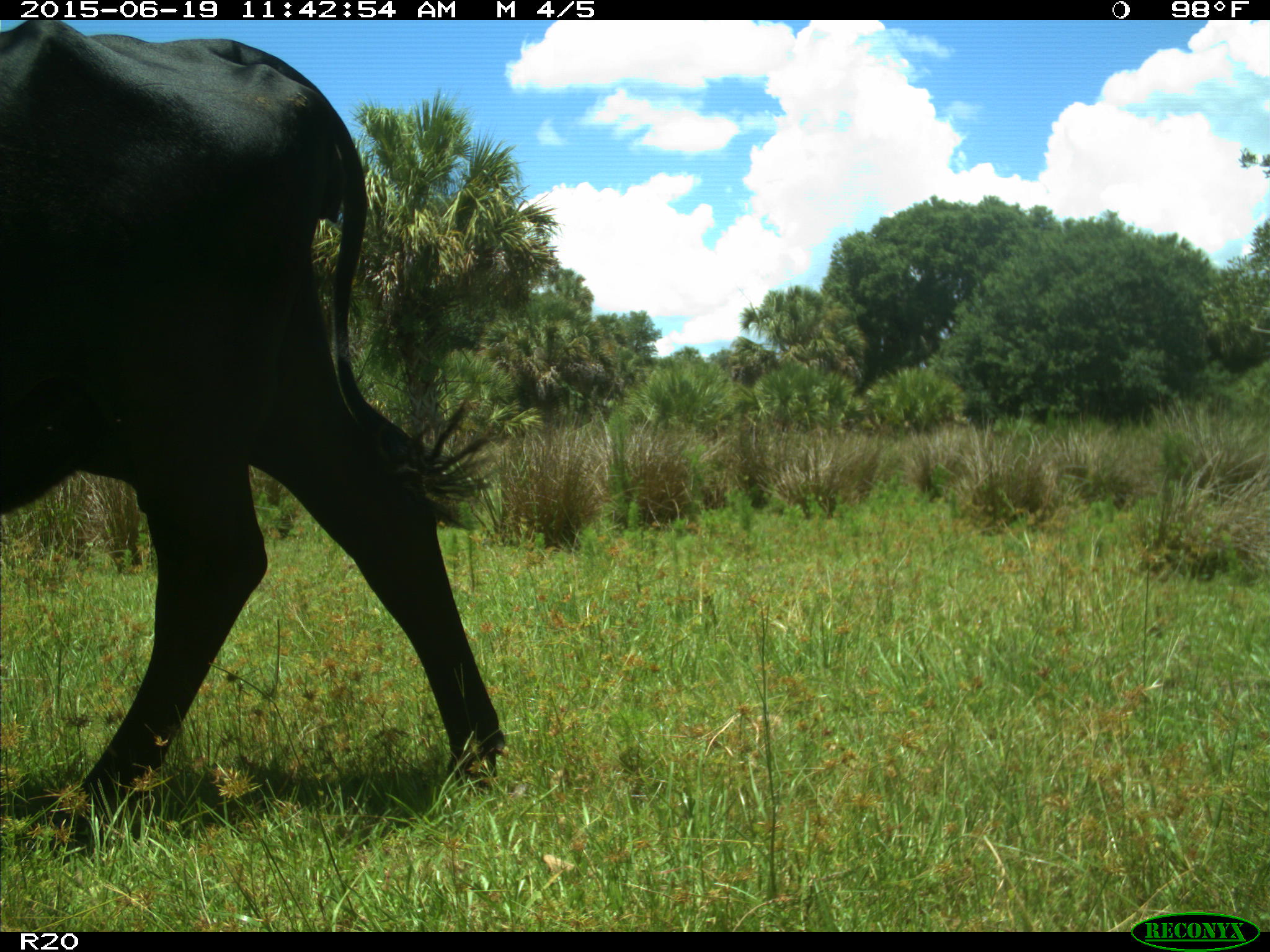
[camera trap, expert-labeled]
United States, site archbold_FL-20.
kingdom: Animalia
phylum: Chordata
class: Mammalia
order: Artiodactyla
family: Bovidae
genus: Bos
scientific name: Bos taurus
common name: domestic cow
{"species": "Bos taurus (domestic cow)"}